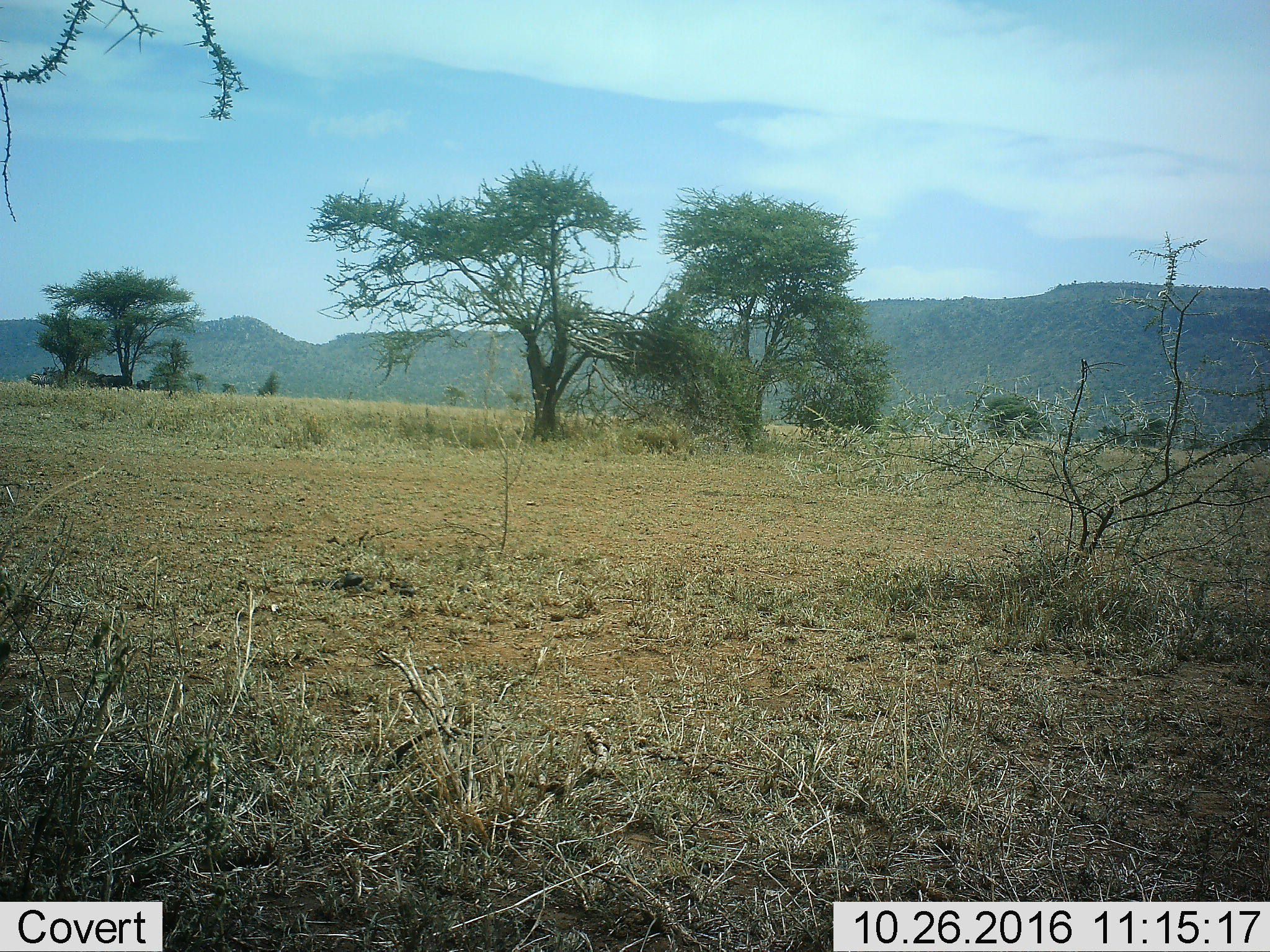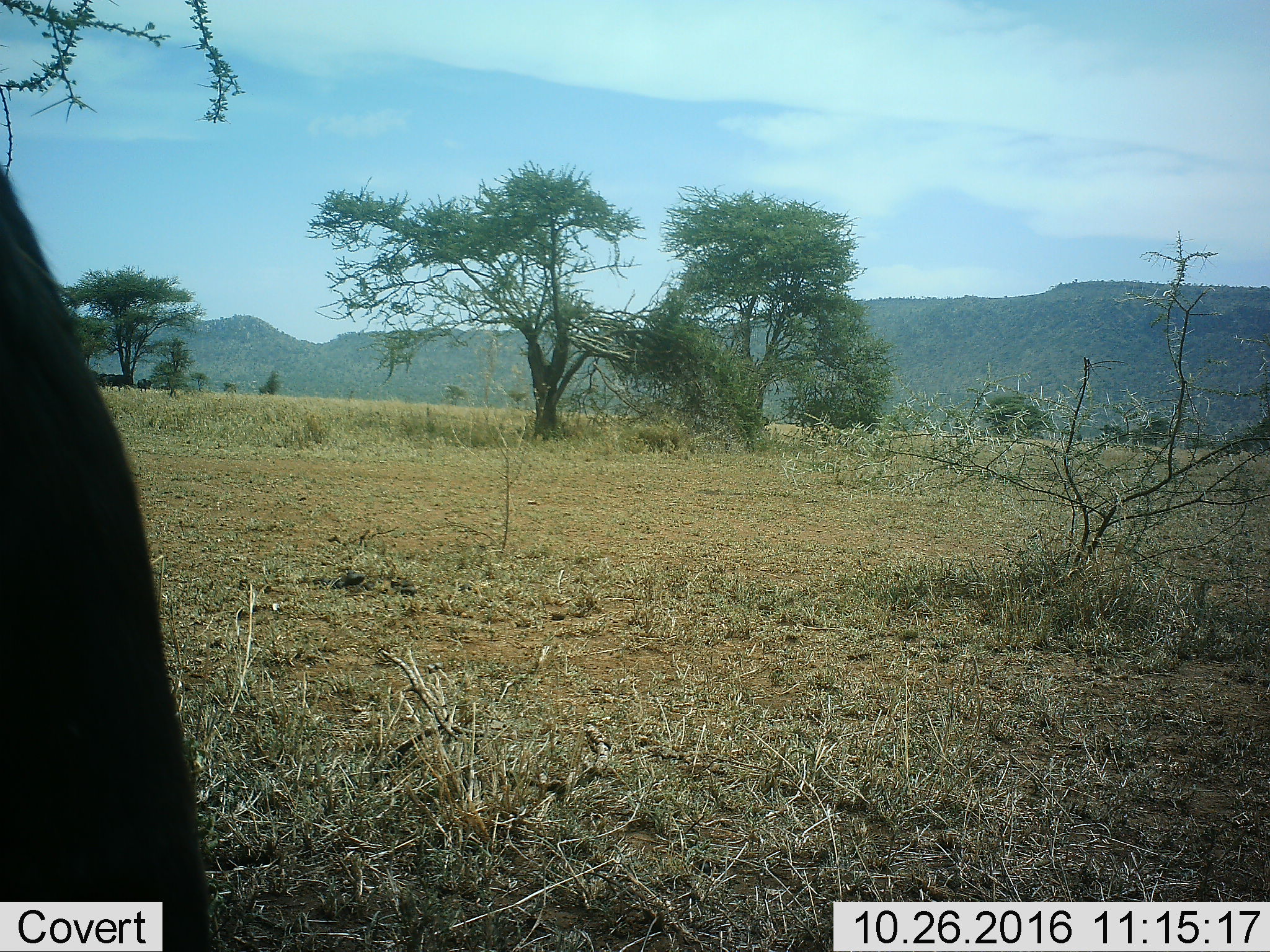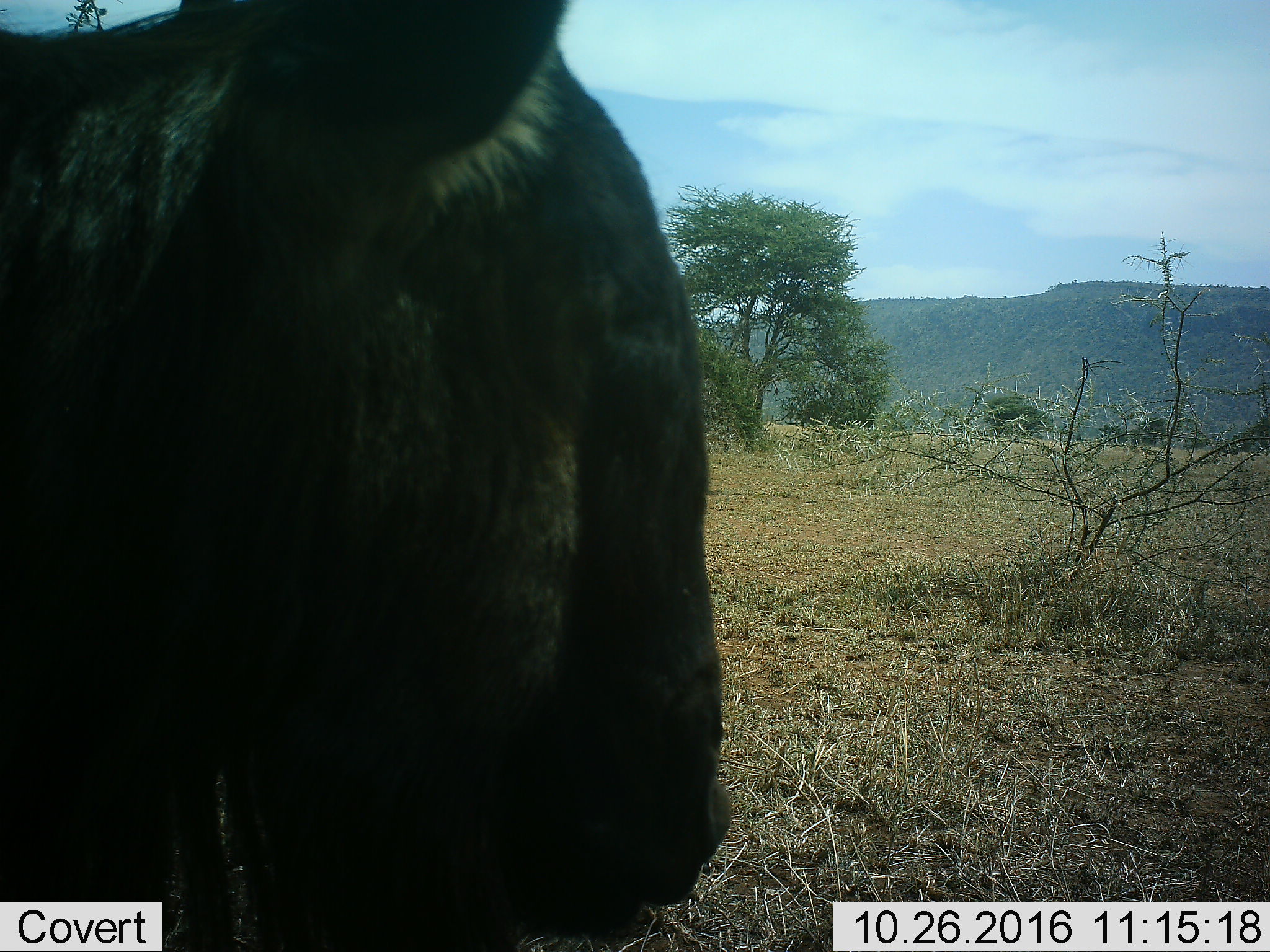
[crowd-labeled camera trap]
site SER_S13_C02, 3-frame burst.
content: unidentified animal